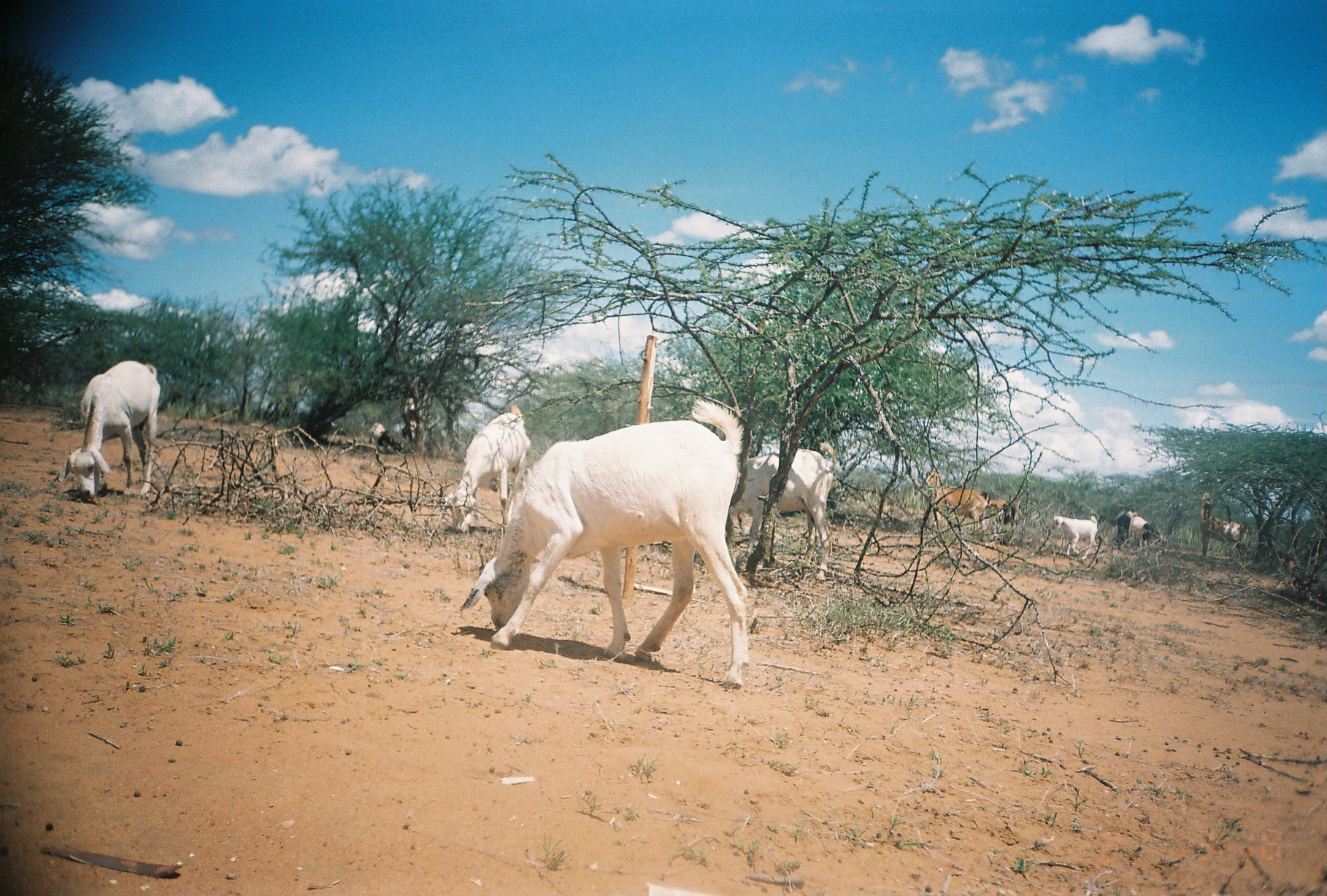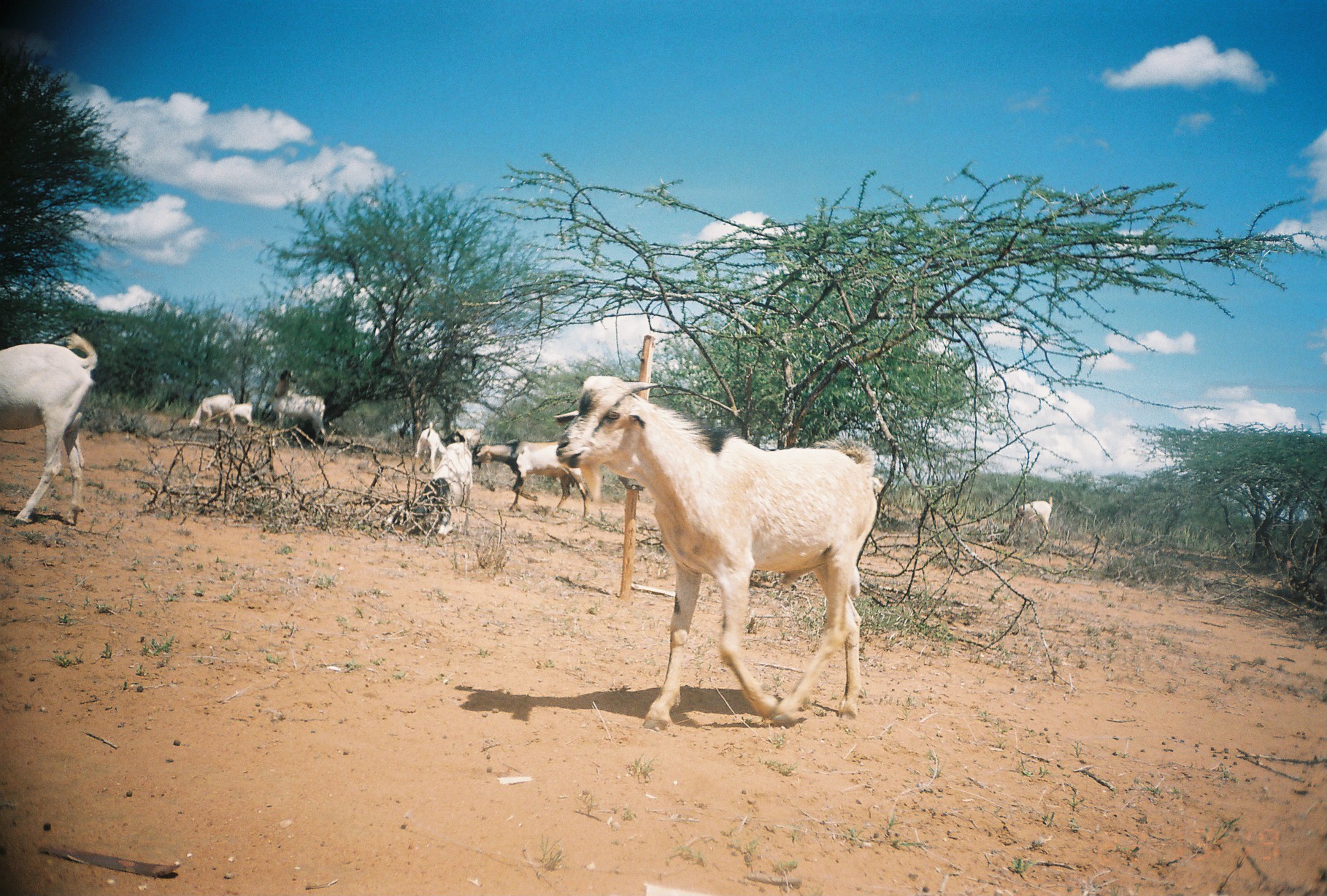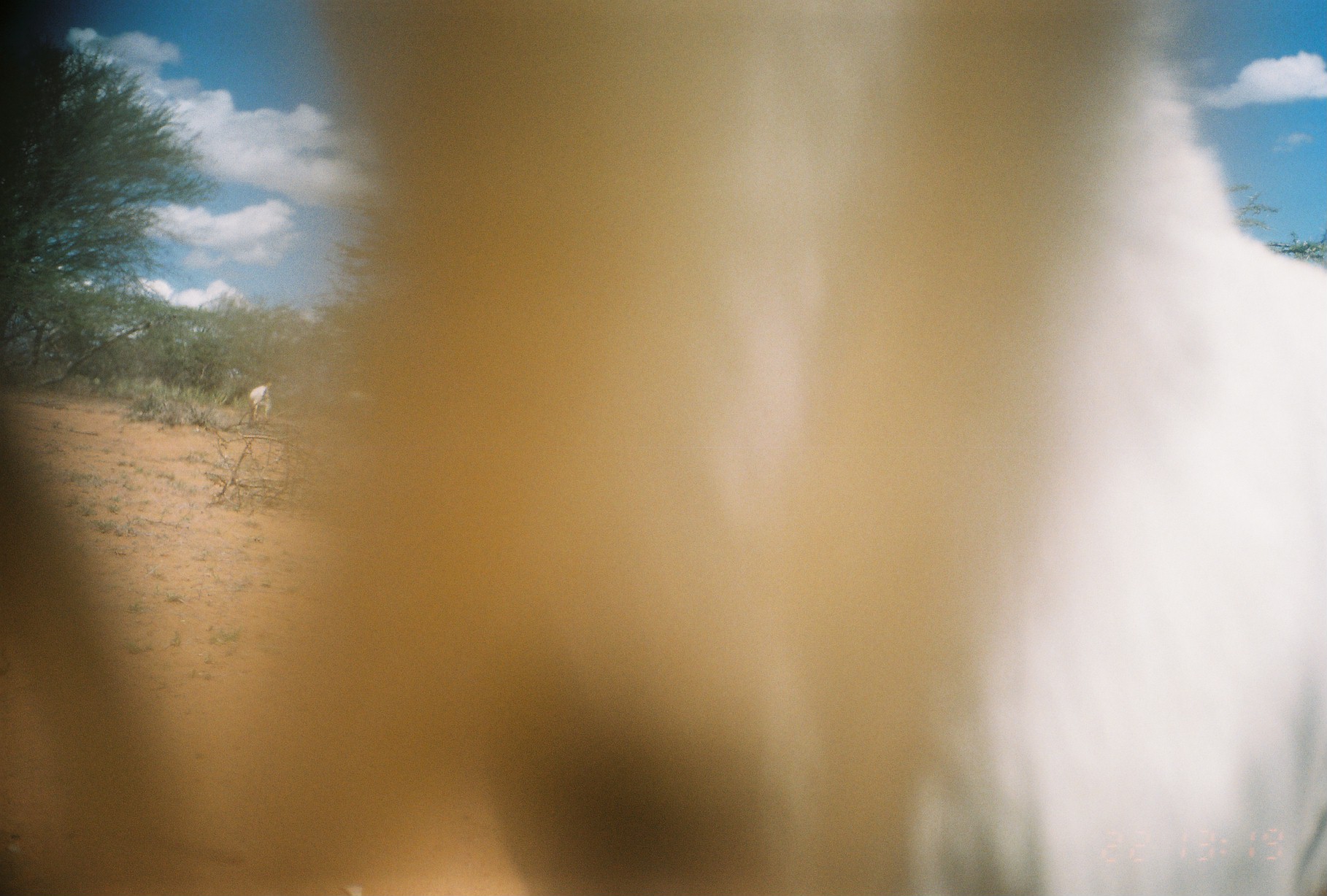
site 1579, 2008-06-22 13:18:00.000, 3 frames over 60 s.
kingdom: Animalia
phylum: Chordata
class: Mammalia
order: Artiodactyla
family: Bovidae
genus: Capra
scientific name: Capra aegagrus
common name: wild goat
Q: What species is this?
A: Capra aegagrus (wild goat).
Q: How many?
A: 10.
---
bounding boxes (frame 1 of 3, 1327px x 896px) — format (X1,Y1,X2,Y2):
capra aegagrus: (460,397,749,689); (729,439,837,580); (59,360,160,500); (443,404,530,535); (924,470,987,535); (1199,491,1252,567); (1052,515,1099,564); (1116,509,1159,549); (981,491,1018,523); (369,422,403,454)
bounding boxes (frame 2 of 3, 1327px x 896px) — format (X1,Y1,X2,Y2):
capra aegagrus: (553,370,876,731); (0,327,98,523); (473,435,598,521); (373,441,472,534); (267,369,329,449); (1004,496,1053,552); (188,393,237,432); (411,420,447,472); (441,428,484,458); (228,401,254,432)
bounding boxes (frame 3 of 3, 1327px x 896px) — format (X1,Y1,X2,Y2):
capra aegagrus: (0,0,1327,896); (248,381,271,425)